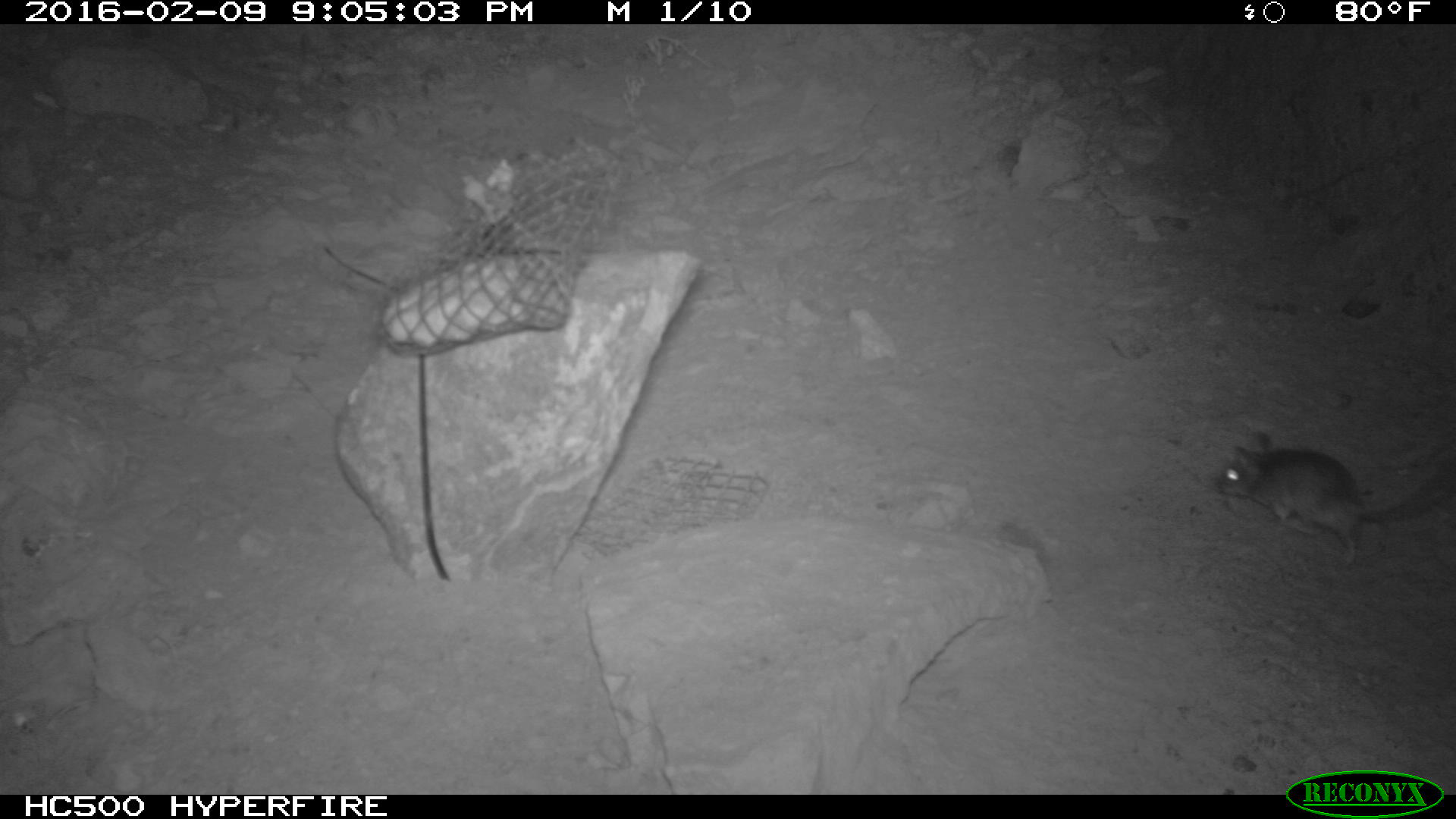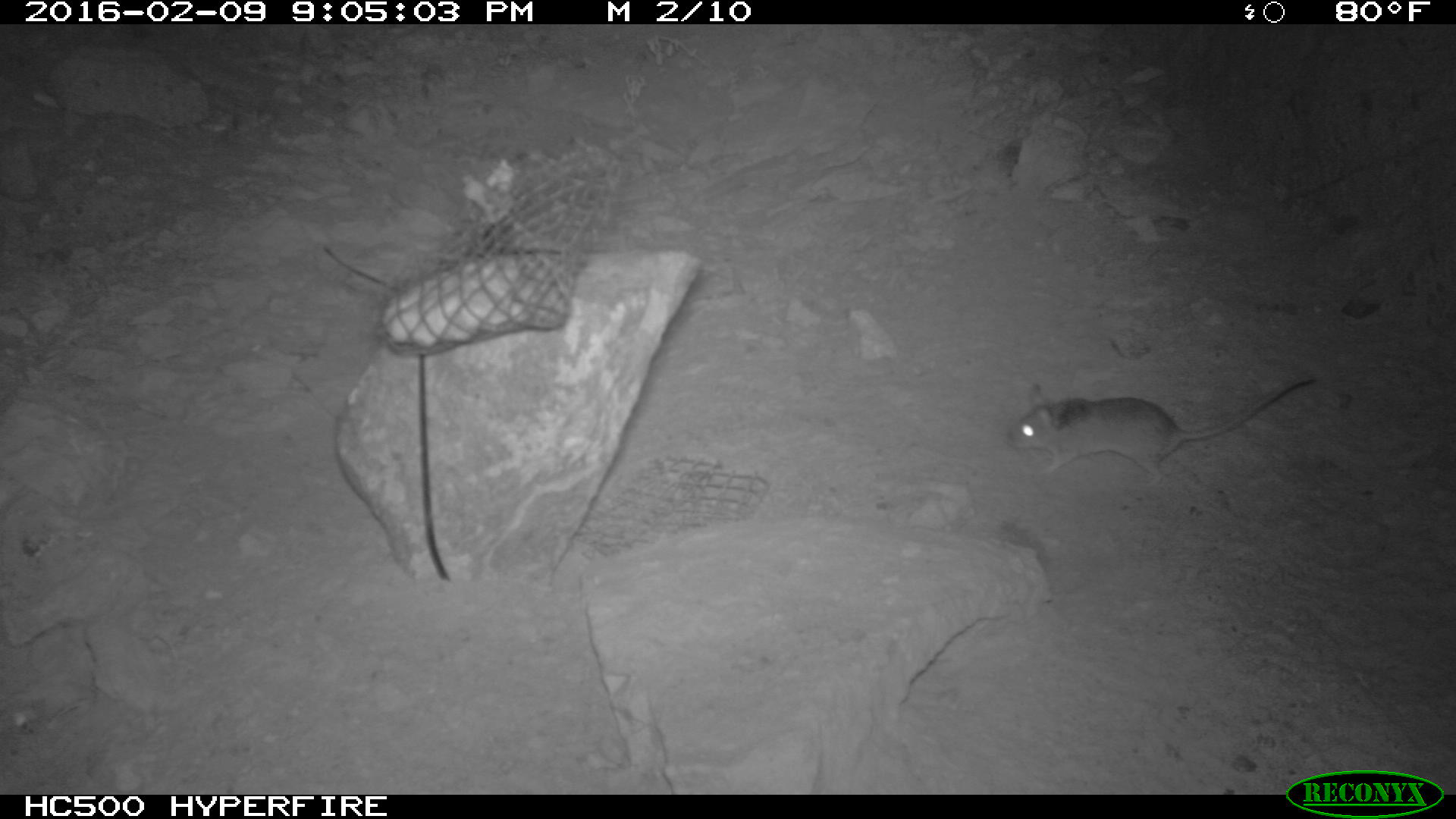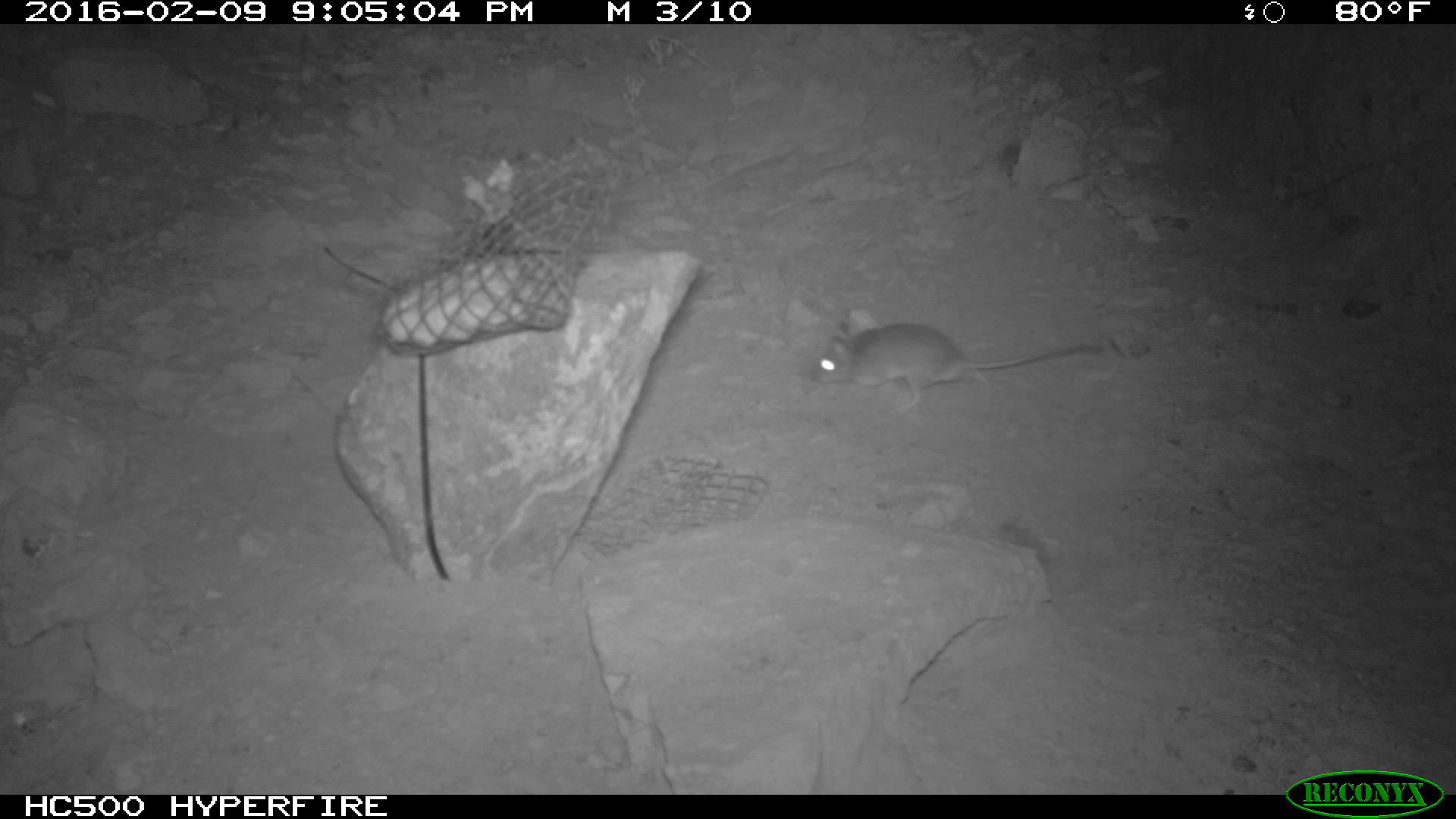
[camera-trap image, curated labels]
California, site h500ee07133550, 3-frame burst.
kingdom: Animalia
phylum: Chordata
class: Mammalia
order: Rodentia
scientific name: Rodentia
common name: rodent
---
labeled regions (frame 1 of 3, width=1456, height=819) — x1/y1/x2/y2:
rodent: 1213/431/1455/572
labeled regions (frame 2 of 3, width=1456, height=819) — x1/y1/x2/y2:
rodent: 1007/376/1314/489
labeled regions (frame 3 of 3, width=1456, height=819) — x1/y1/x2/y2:
rodent: 810/320/1103/415